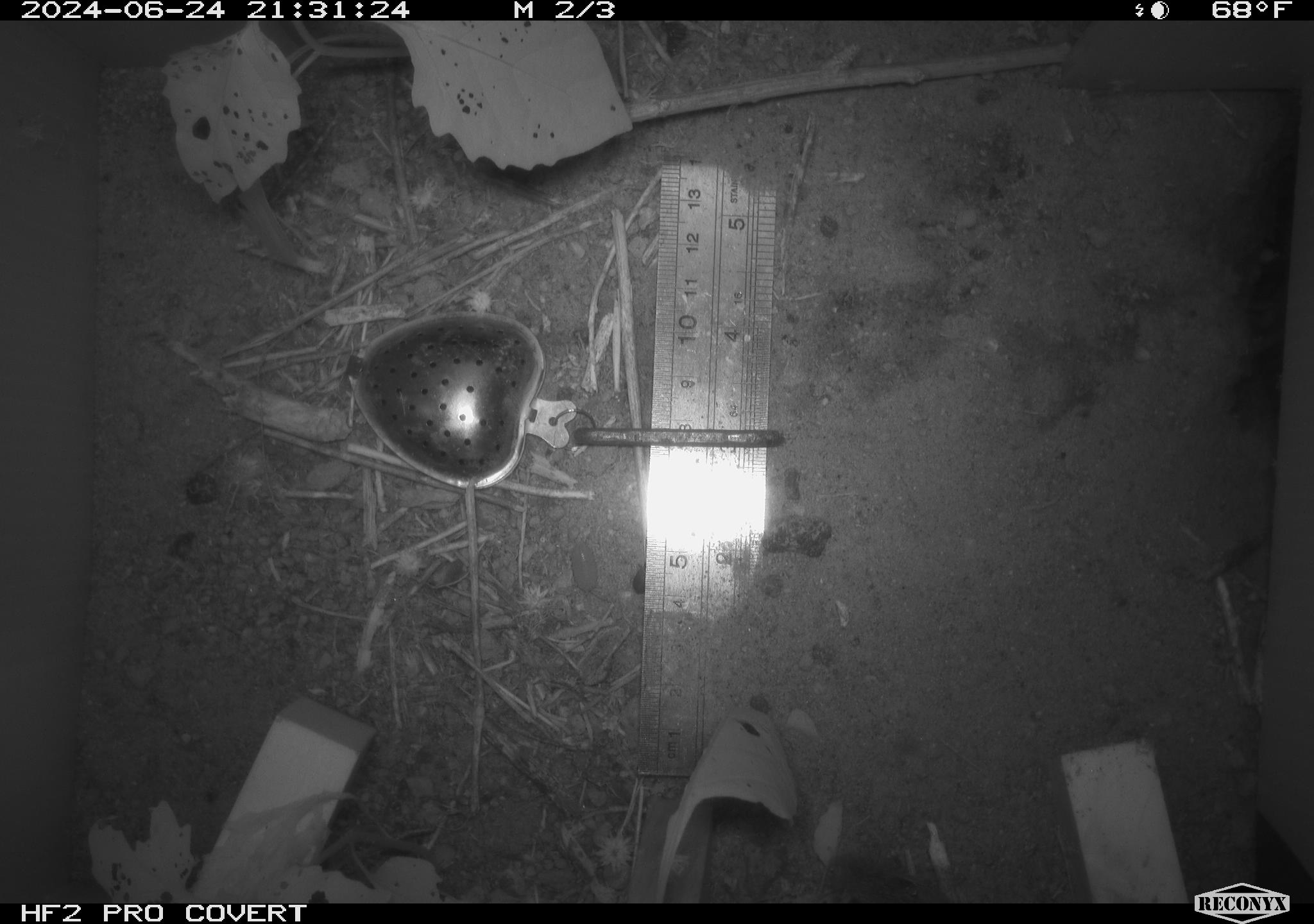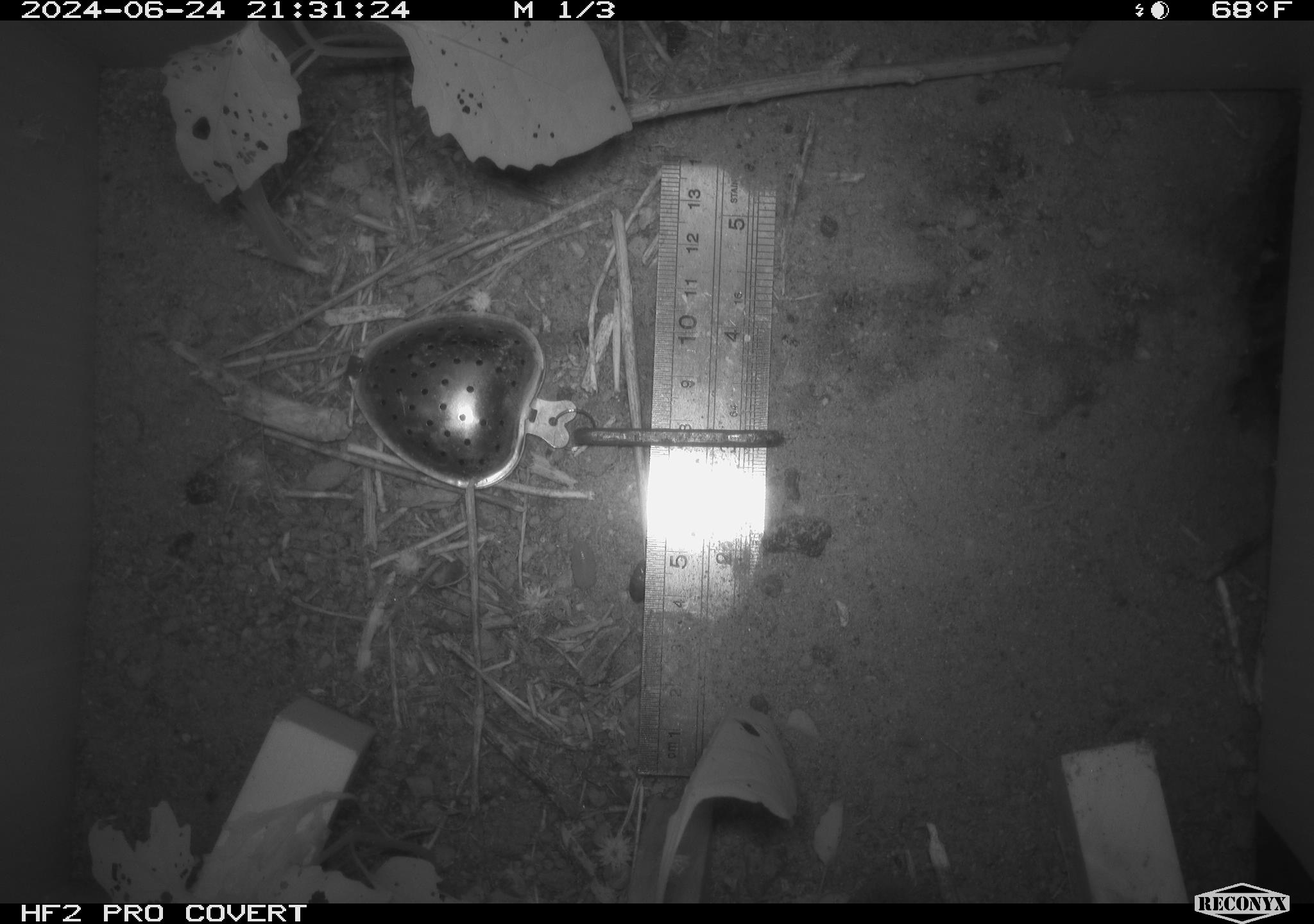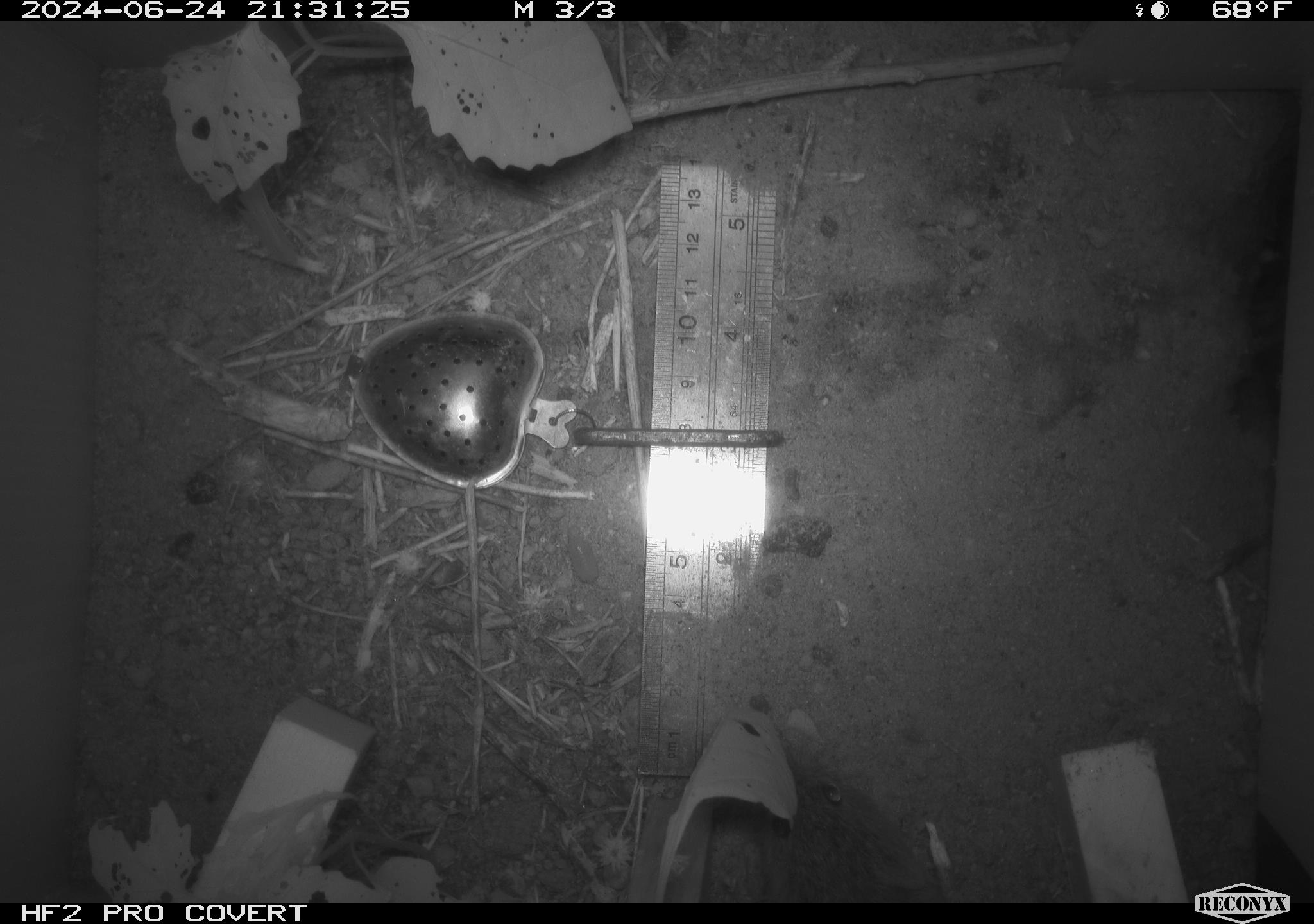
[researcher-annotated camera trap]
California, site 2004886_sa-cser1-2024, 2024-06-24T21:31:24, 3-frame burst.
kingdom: Animalia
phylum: Chordata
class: Mammalia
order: Rodentia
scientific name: Rodentia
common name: rodent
Rodent (Rodentia).